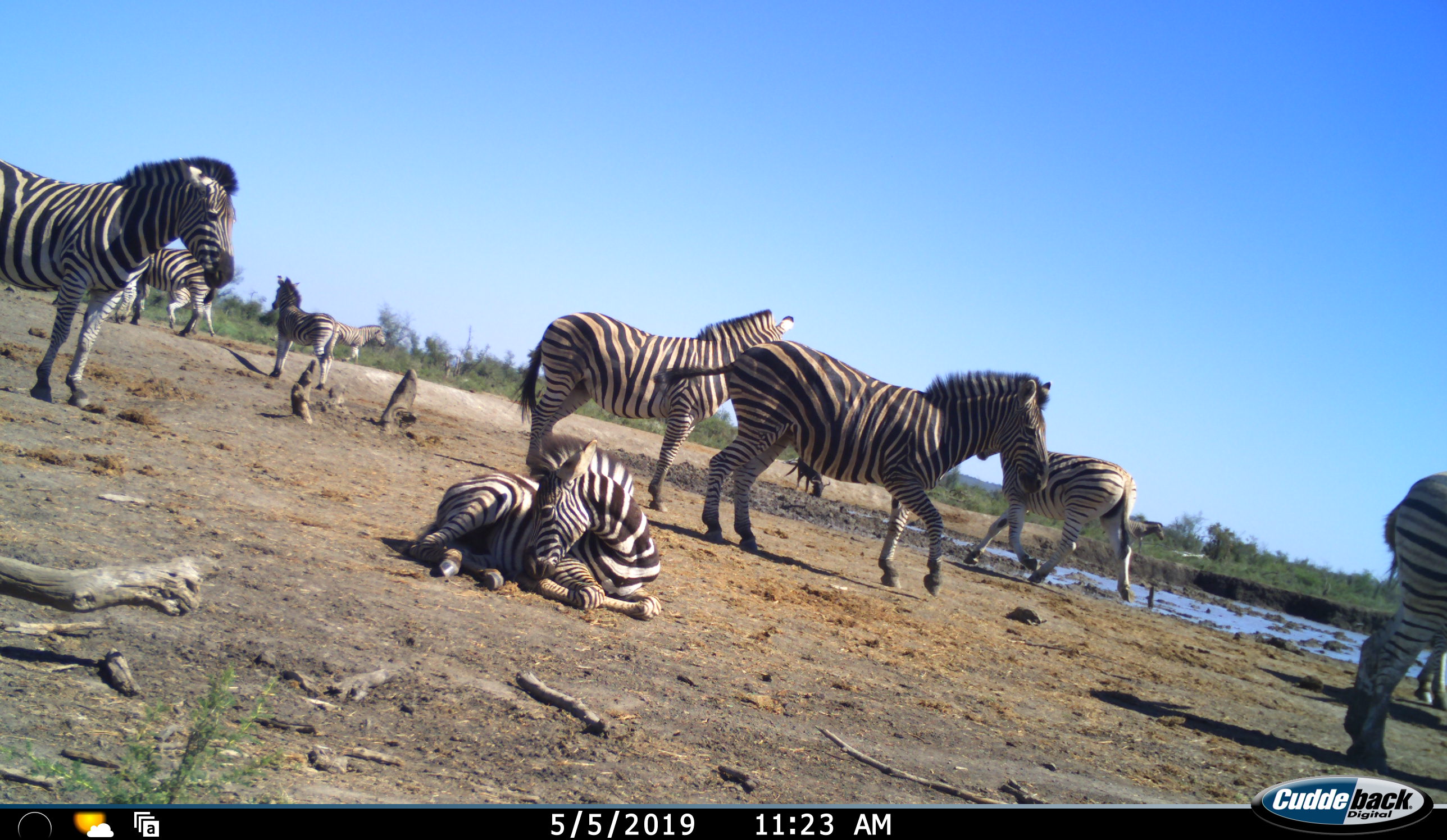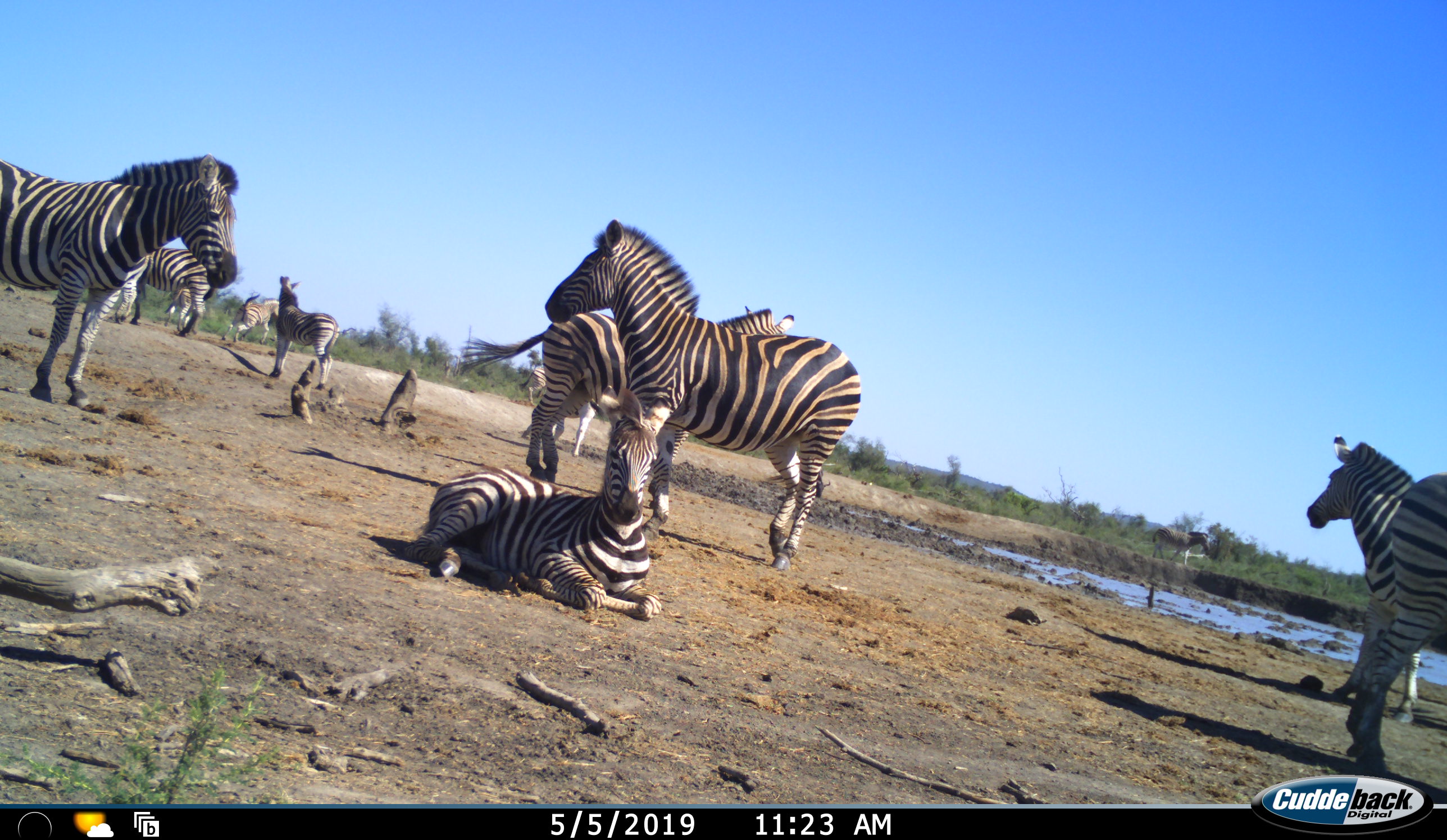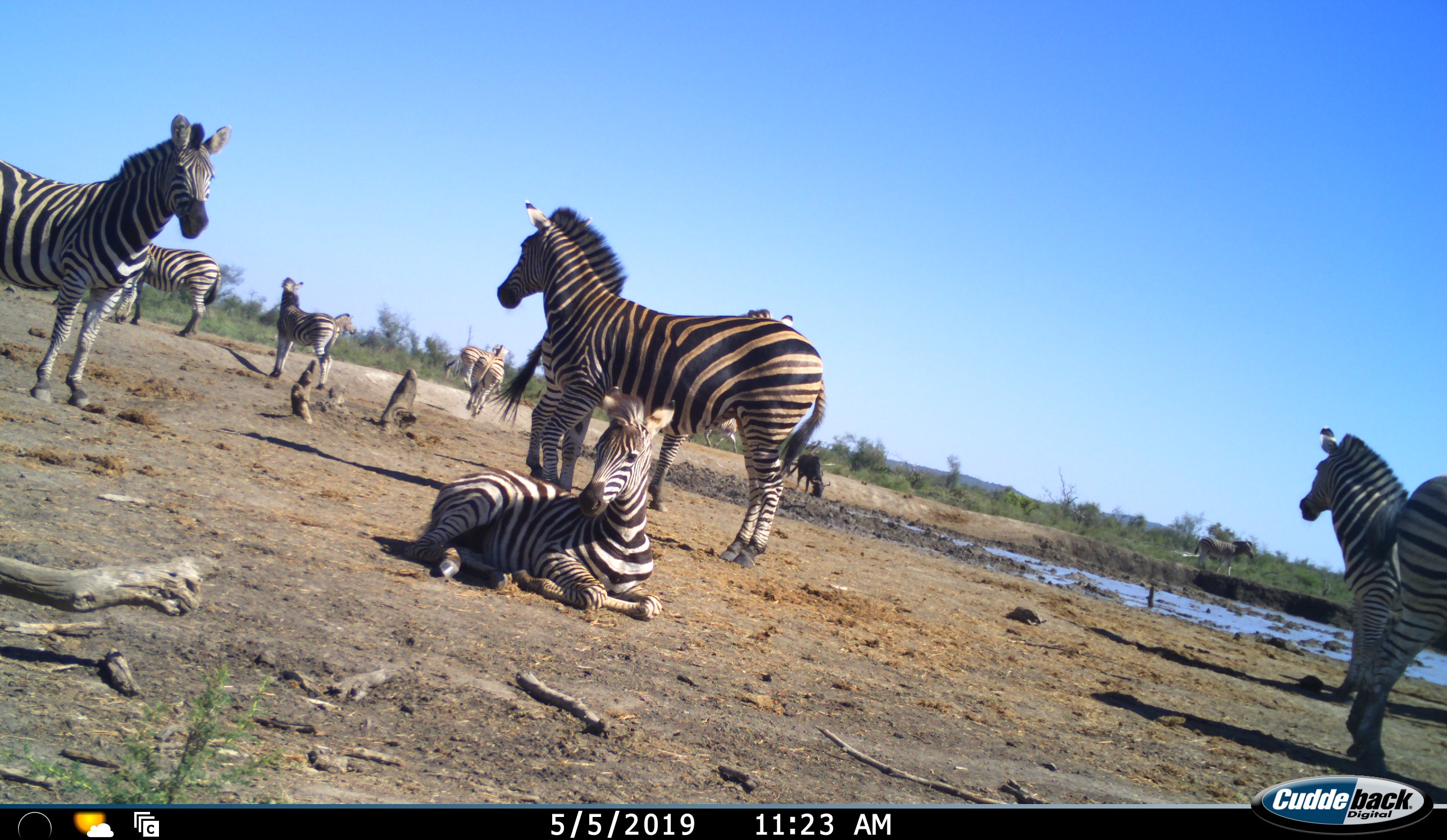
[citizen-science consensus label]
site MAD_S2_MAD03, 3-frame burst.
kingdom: Animalia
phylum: Chordata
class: Mammalia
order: Perissodactyla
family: Equidae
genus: Equus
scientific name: Equus quagga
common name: plains zebra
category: zebraplains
Zebraplains (plains zebra) (Equus quagga), count 11-50. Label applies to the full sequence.